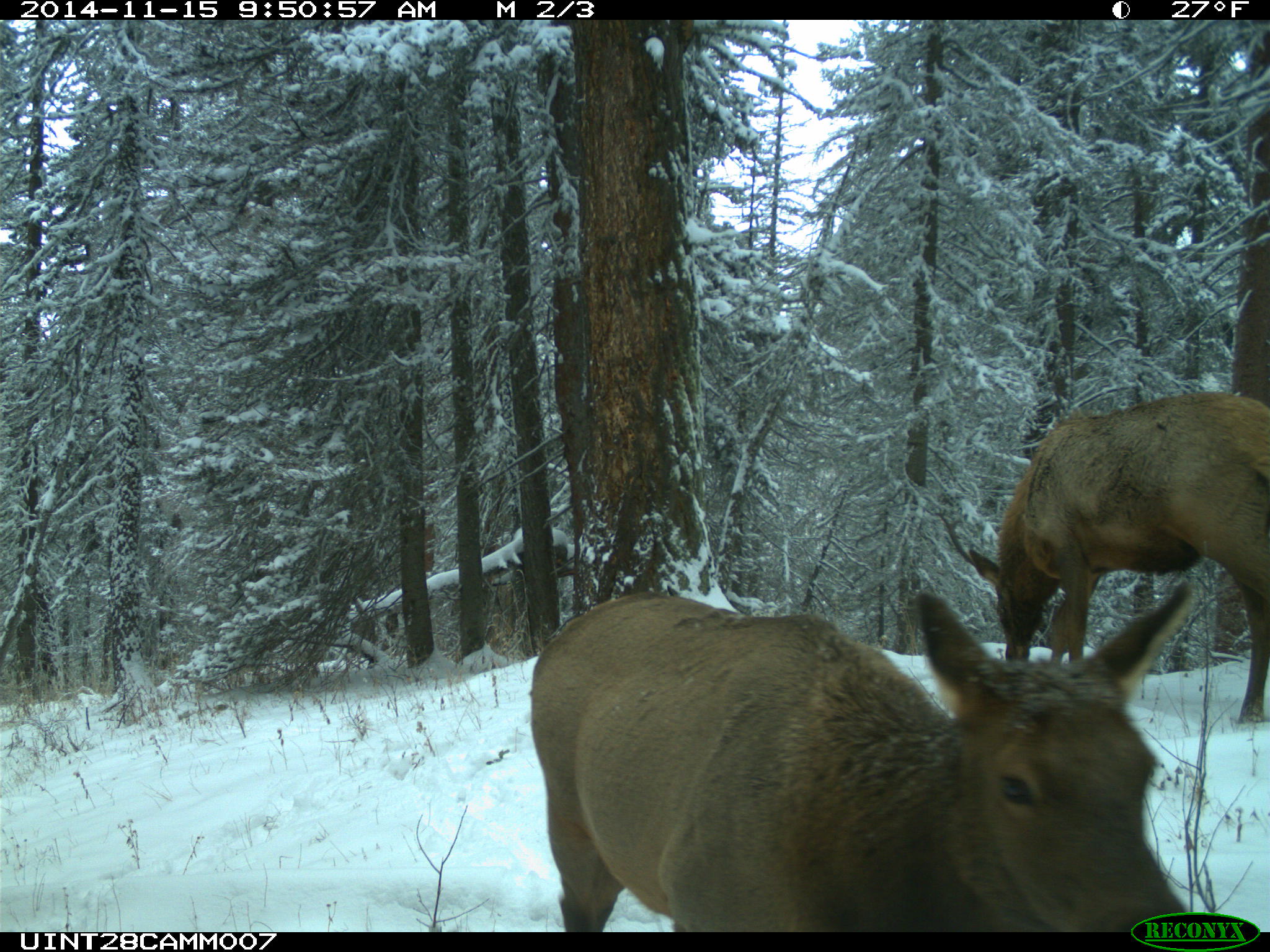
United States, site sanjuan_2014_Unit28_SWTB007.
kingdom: Animalia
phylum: Chordata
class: Mammalia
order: Artiodactyla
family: Cervidae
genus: Cervus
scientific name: Cervus elaphus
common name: red deer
Cervus elaphus (red deer).